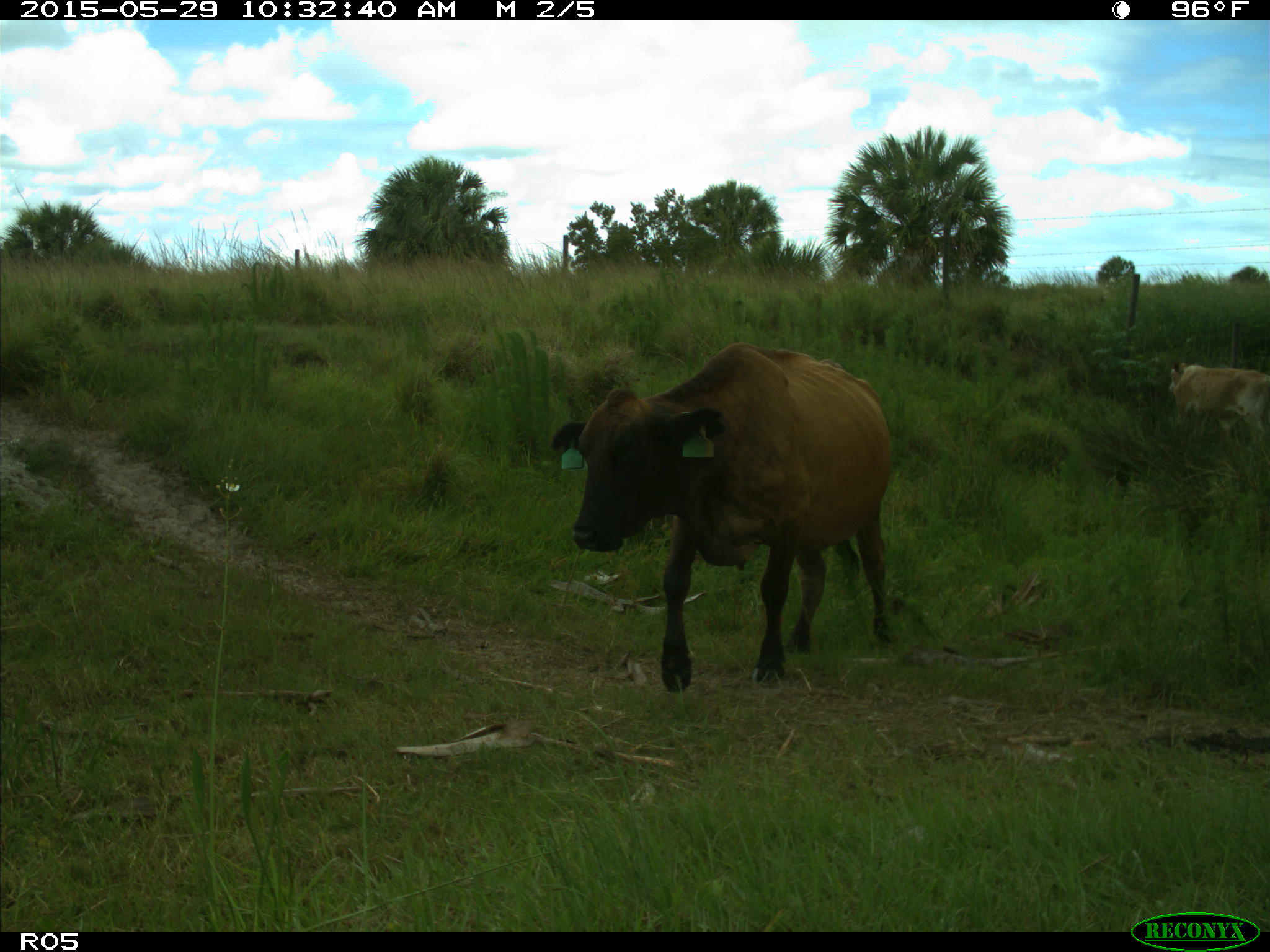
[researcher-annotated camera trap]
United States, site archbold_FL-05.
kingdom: Animalia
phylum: Chordata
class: Mammalia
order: Artiodactyla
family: Bovidae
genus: Bos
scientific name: Bos taurus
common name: domestic cow